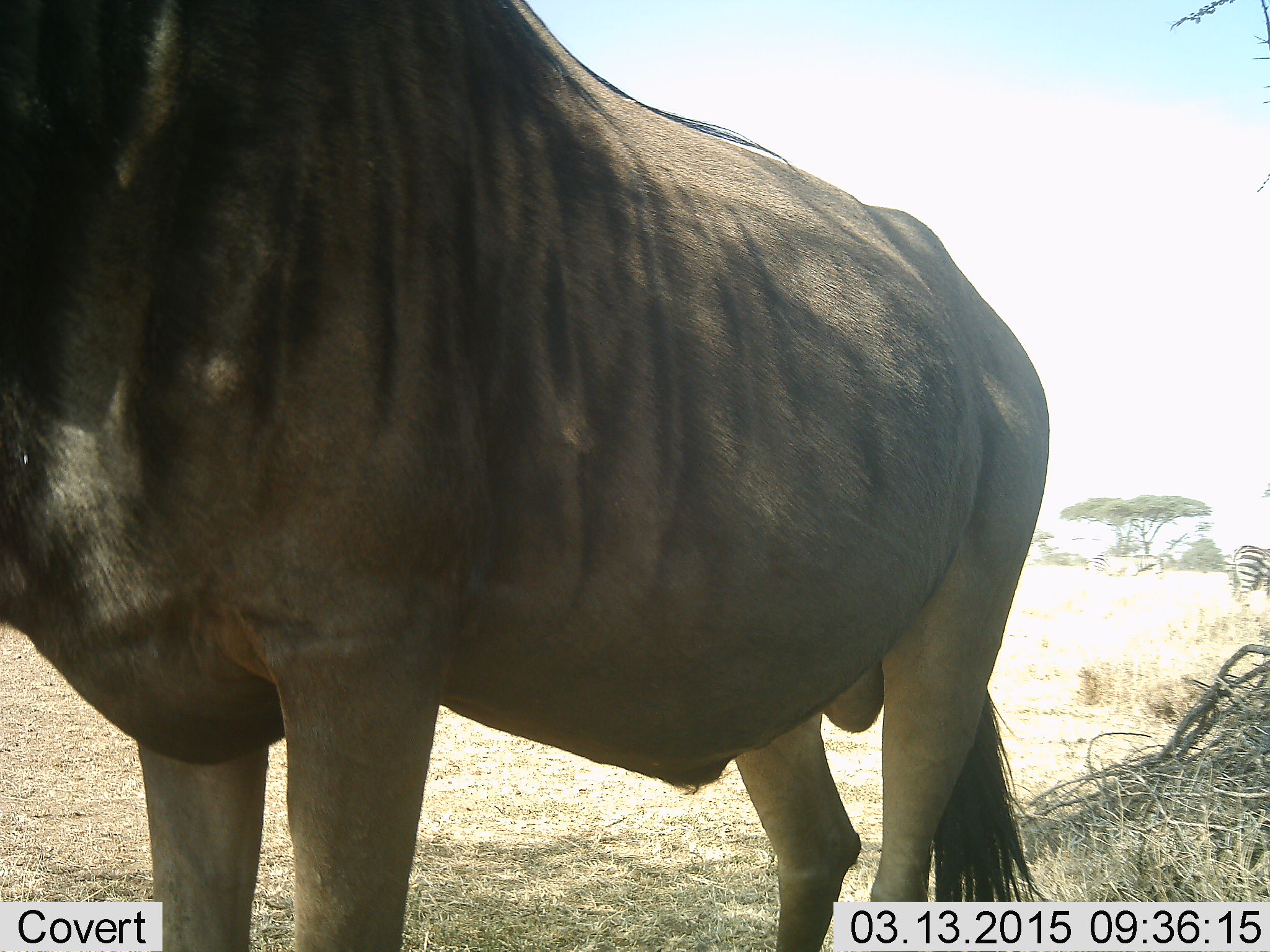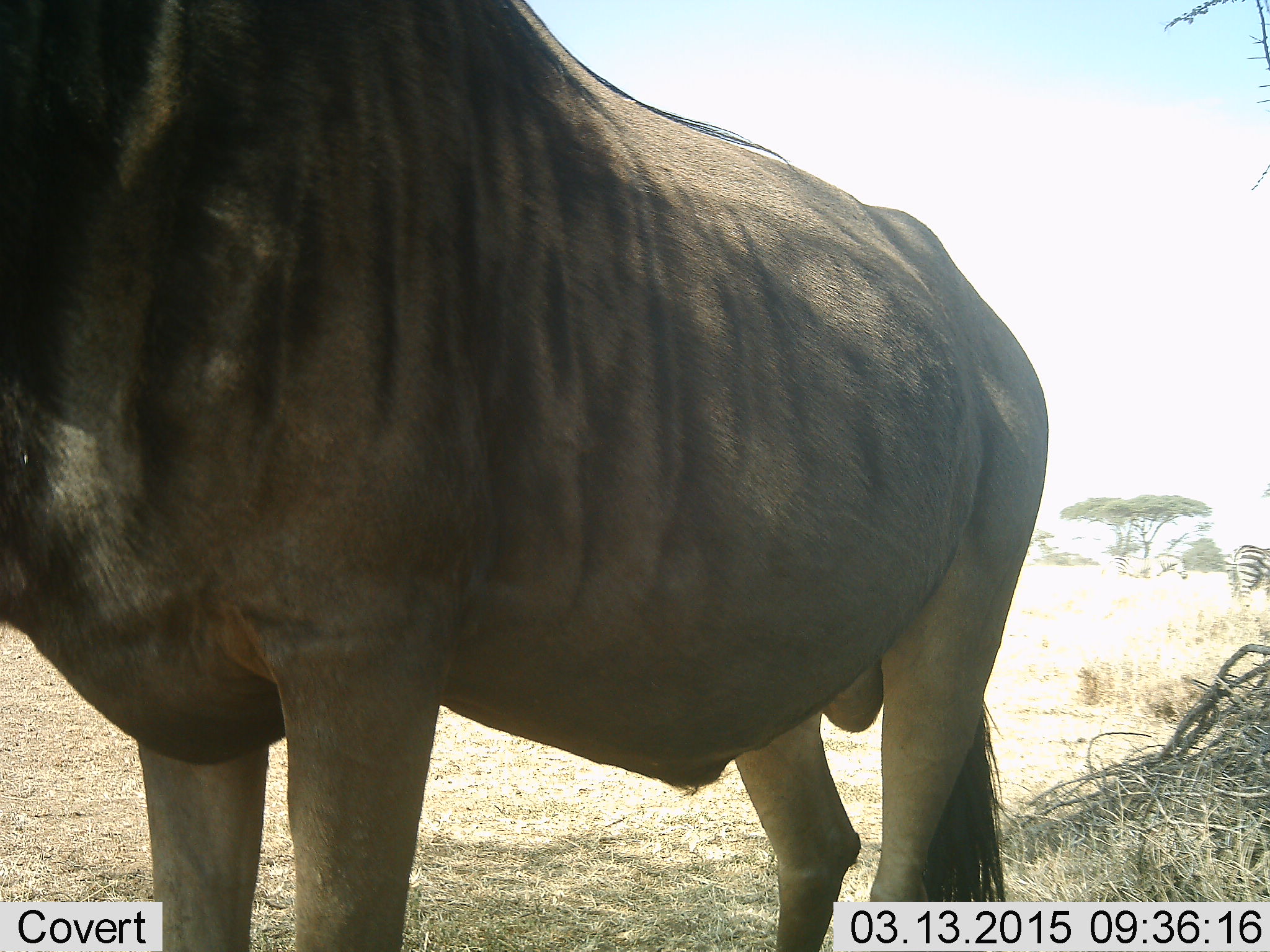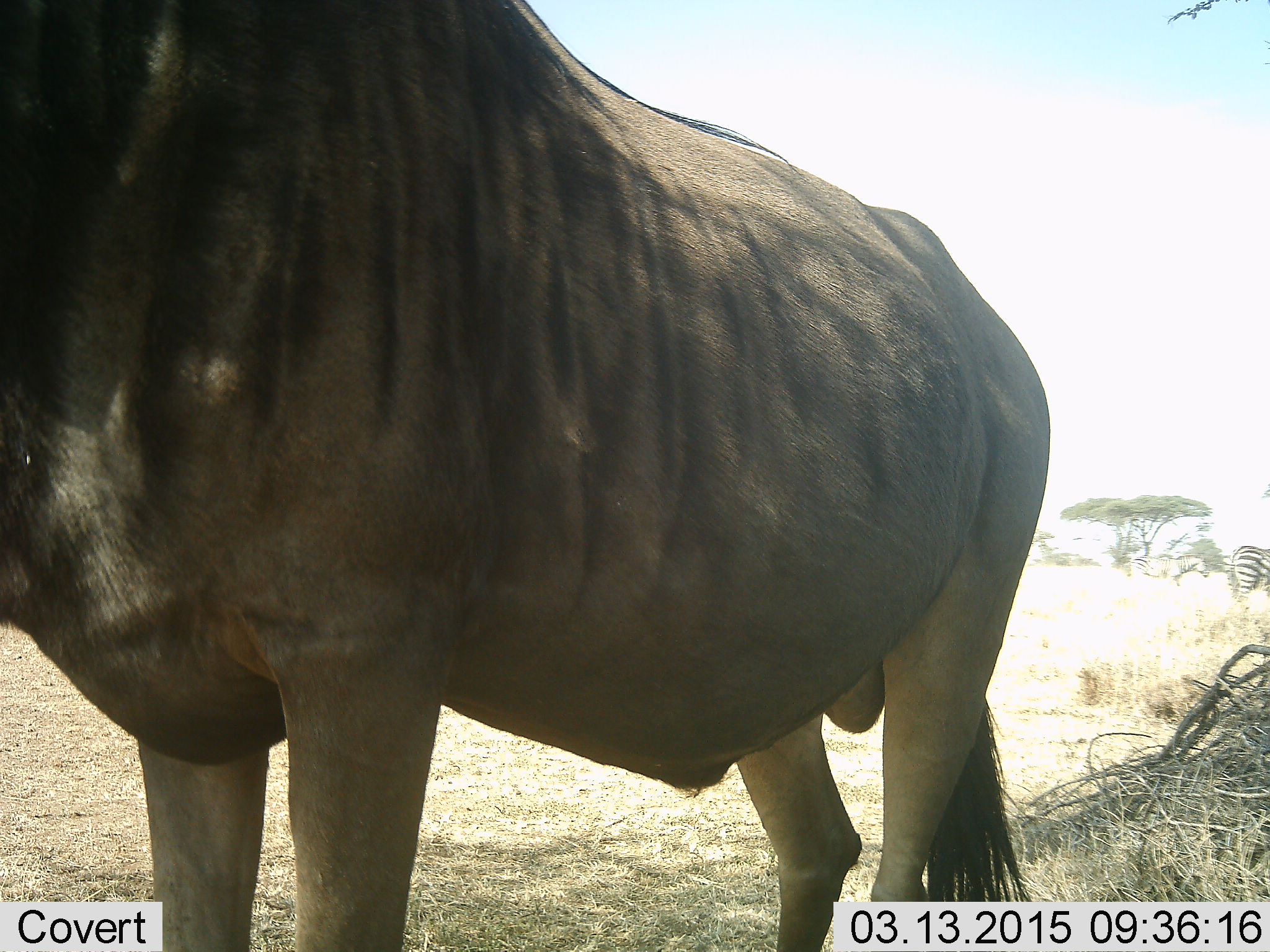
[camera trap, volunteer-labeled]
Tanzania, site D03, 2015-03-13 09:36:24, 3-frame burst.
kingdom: Animalia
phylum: Chordata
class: Mammalia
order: Artiodactyla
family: Bovidae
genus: Connochaetes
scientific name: Connochaetes taurinus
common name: blue wildebeest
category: wildebeest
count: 1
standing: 100%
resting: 0%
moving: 6%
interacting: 0%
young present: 0%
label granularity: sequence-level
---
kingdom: Animalia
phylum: Chordata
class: Mammalia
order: Perissodactyla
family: Equidae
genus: Equus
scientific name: Equus quagga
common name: plains zebra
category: zebra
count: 2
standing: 100%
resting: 0%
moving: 90%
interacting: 0%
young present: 0%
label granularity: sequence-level